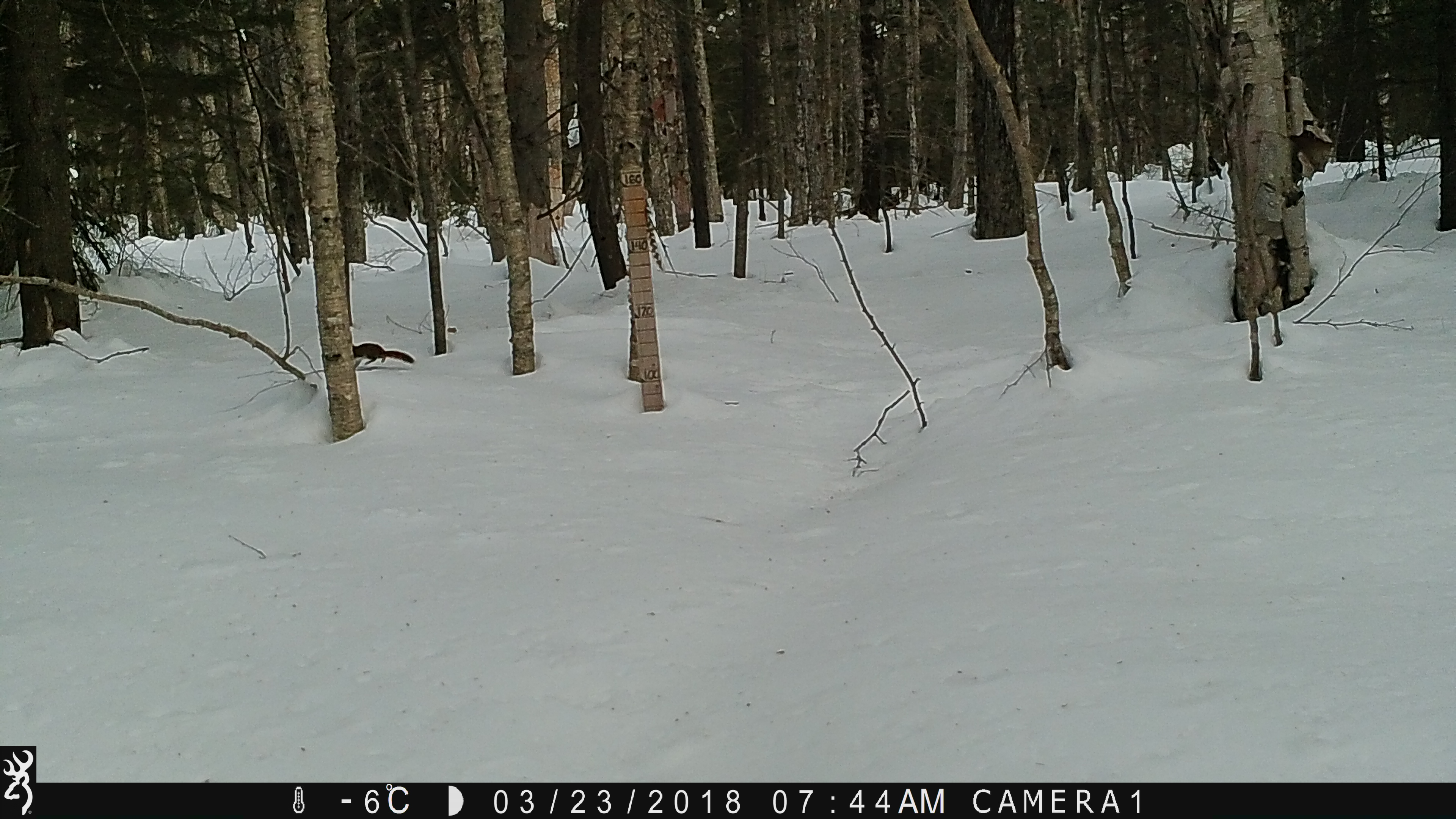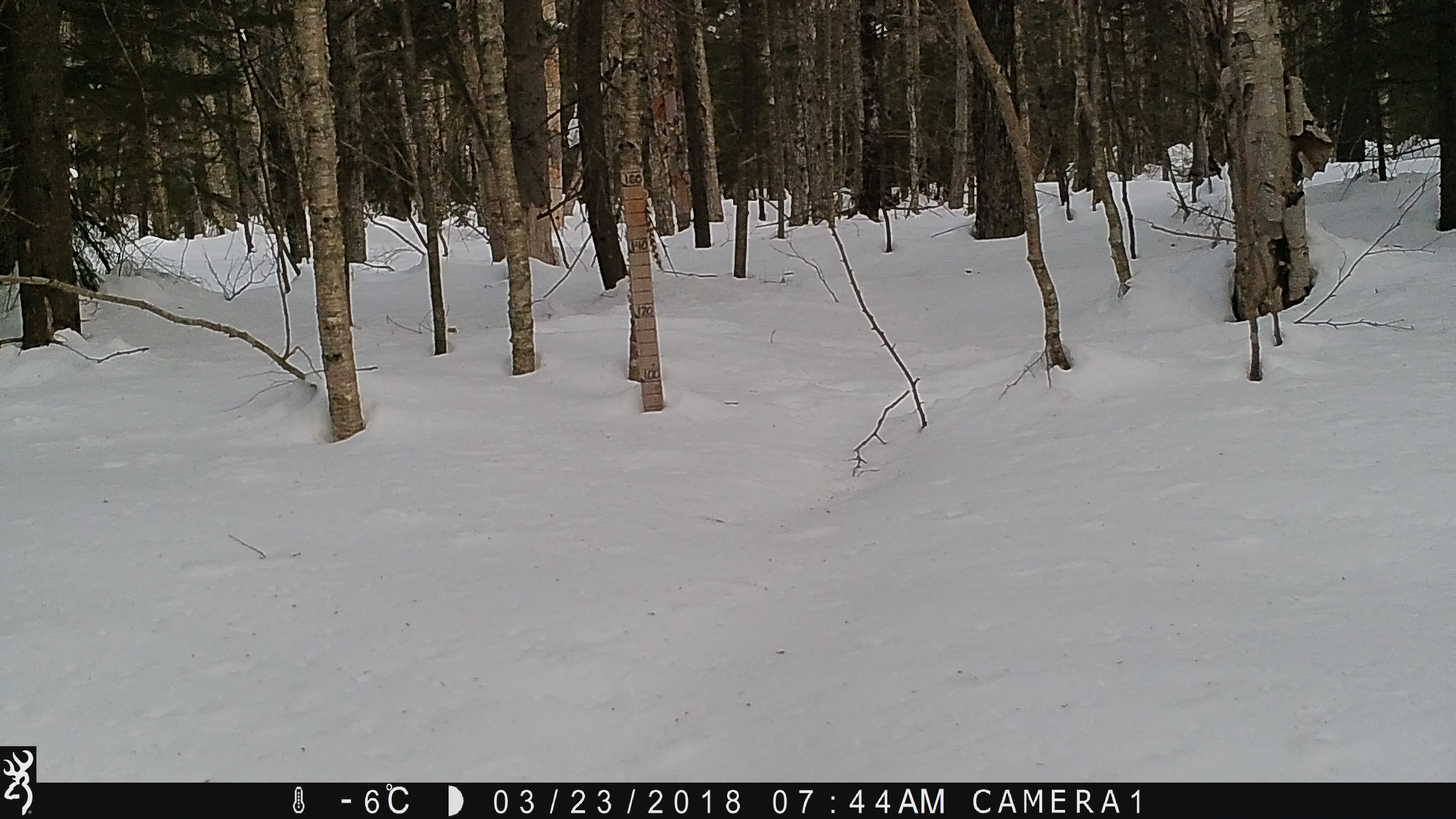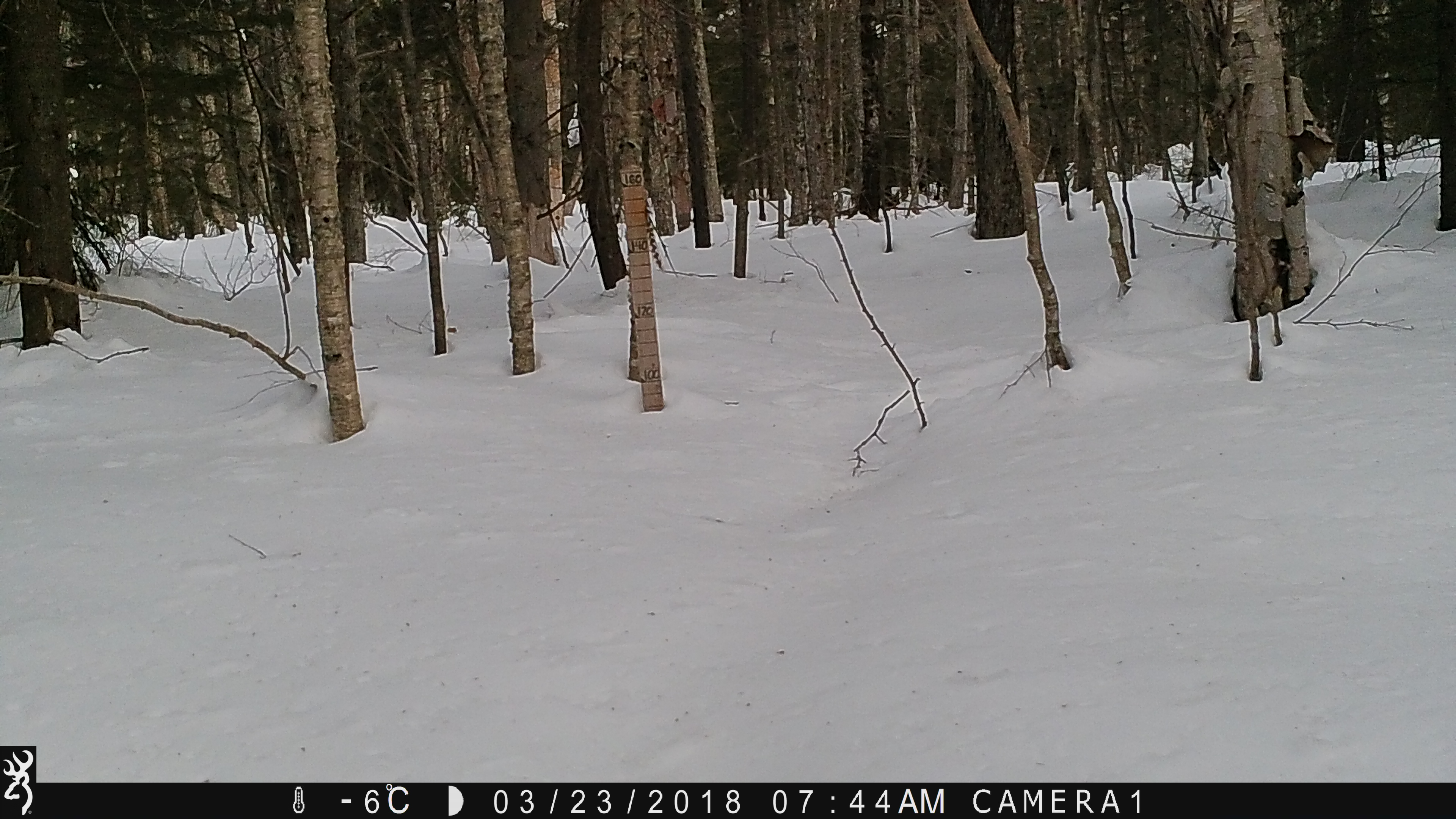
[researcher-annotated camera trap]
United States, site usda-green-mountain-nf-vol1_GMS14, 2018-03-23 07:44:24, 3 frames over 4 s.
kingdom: Animalia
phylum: Chordata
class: Mammalia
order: Rodentia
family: Sciuridae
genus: Tamiasciurus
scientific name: Tamiasciurus hudsonicus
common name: red squirrel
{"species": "red squirrel (Tamiasciurus hudsonicus)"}